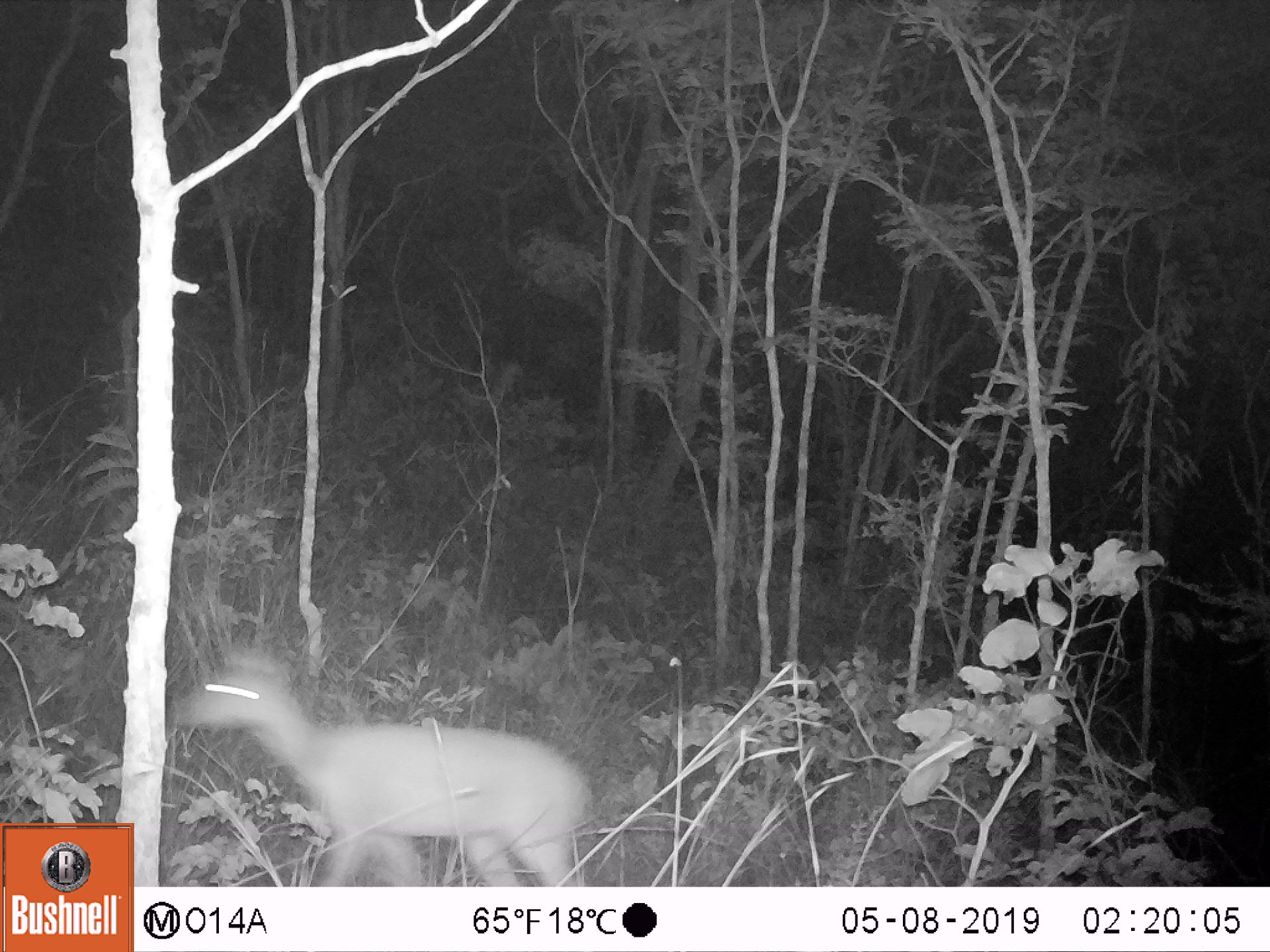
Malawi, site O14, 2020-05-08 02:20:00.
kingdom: Animalia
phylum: Chordata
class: Mammalia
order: Artiodactyla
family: Bovidae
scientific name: Antilopinae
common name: small antelope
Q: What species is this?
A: Small antelope (Antilopinae).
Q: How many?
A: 1.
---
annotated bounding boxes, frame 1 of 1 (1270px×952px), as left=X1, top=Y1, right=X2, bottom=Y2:
small antelope: left=165, top=628, right=603, bottom=885